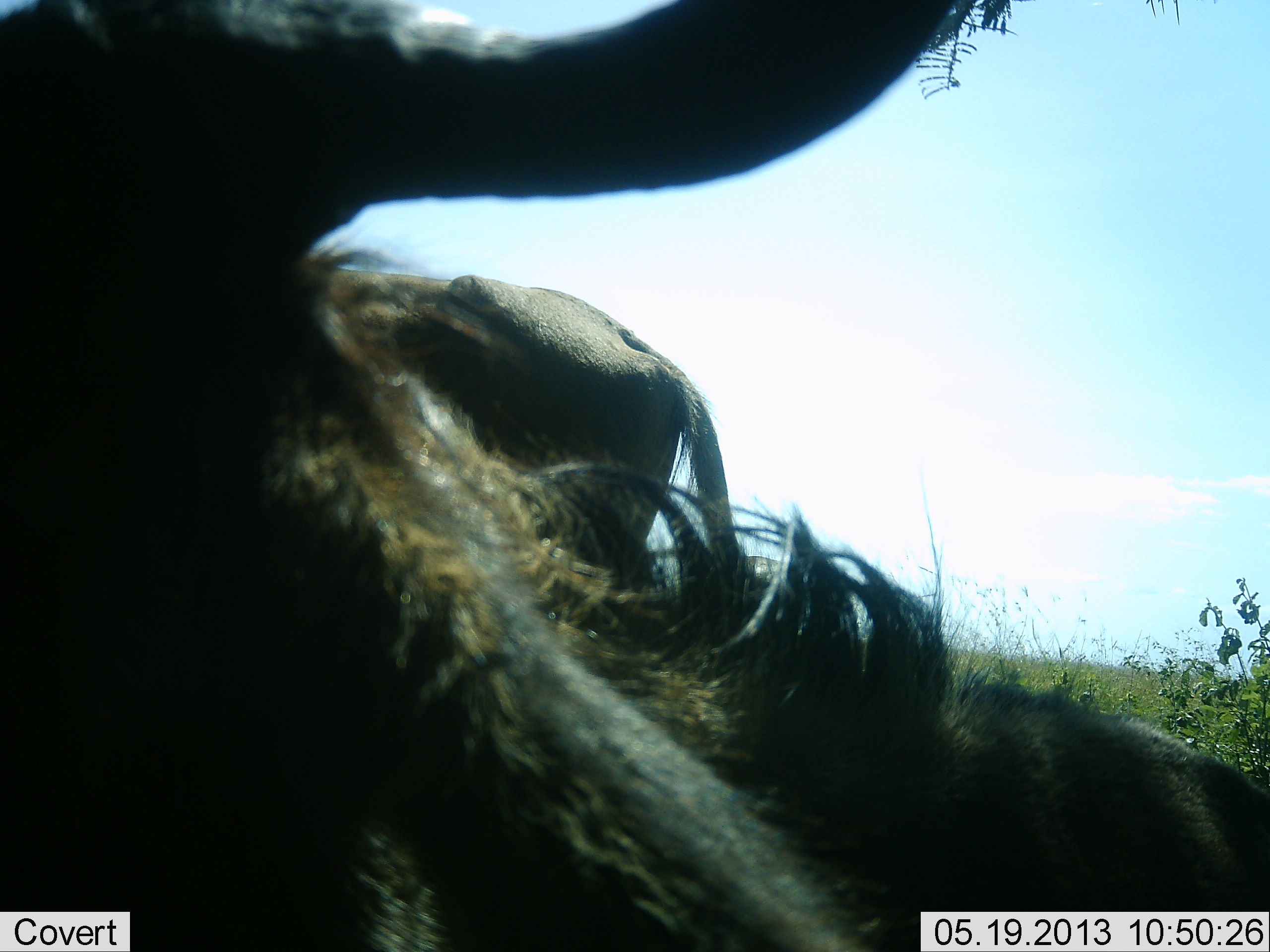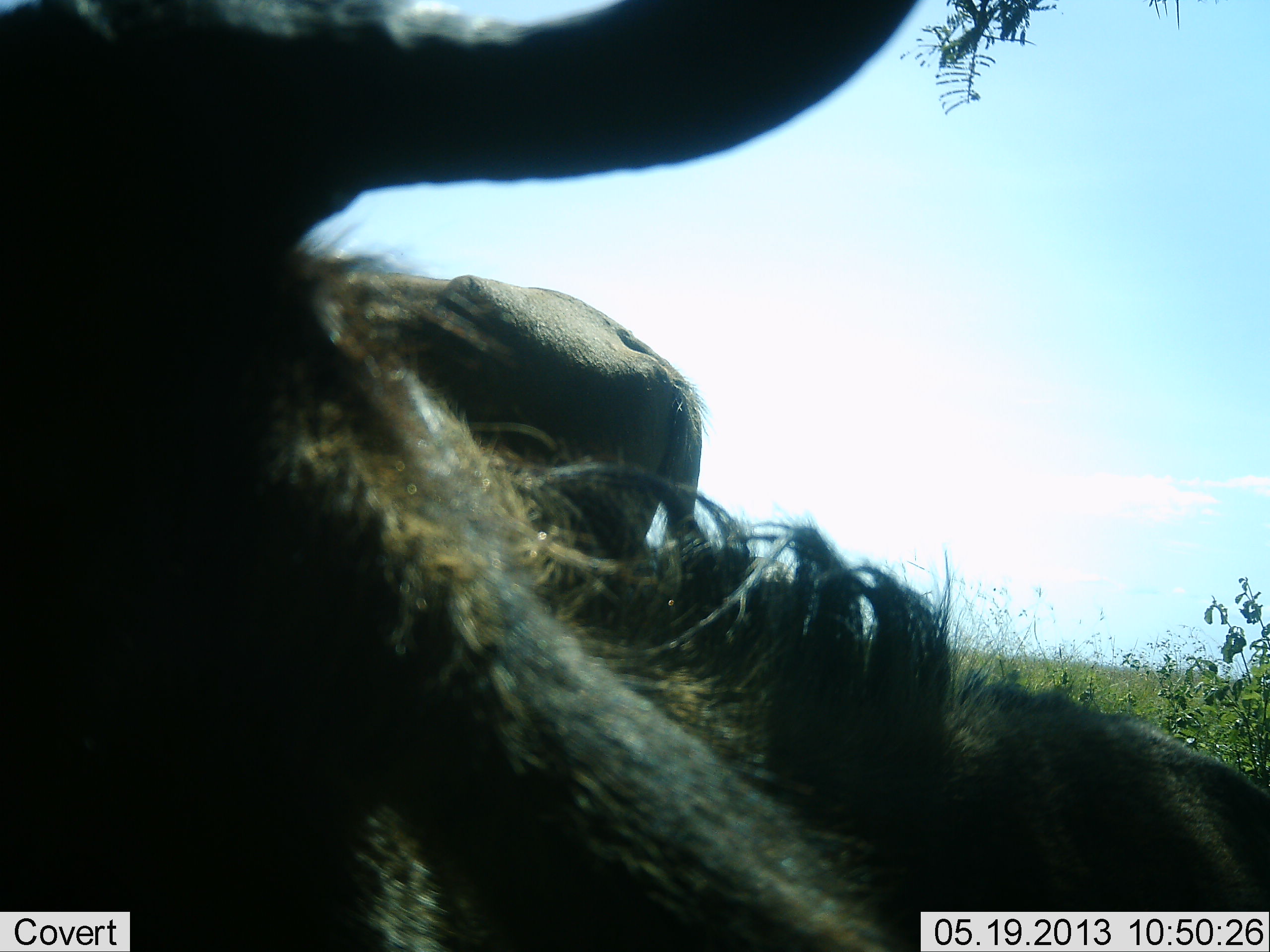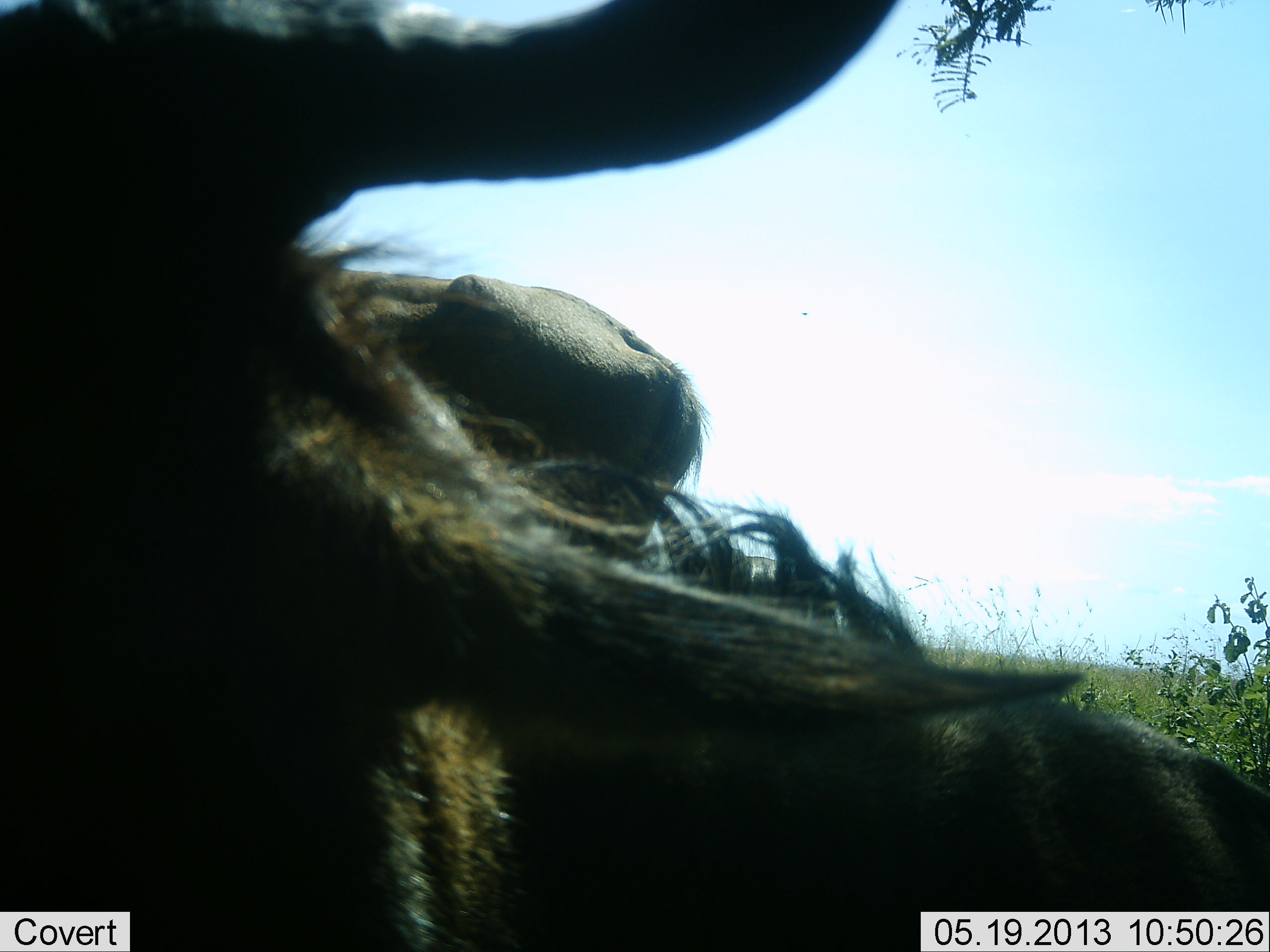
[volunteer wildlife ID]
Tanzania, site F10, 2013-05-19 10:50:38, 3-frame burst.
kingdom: Animalia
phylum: Chordata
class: Mammalia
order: Artiodactyla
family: Bovidae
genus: Connochaetes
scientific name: Connochaetes taurinus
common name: blue wildebeest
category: wildebeest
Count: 2.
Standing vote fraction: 80%.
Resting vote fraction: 60%.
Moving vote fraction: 0%.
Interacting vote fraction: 0%.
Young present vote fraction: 0%.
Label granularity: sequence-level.